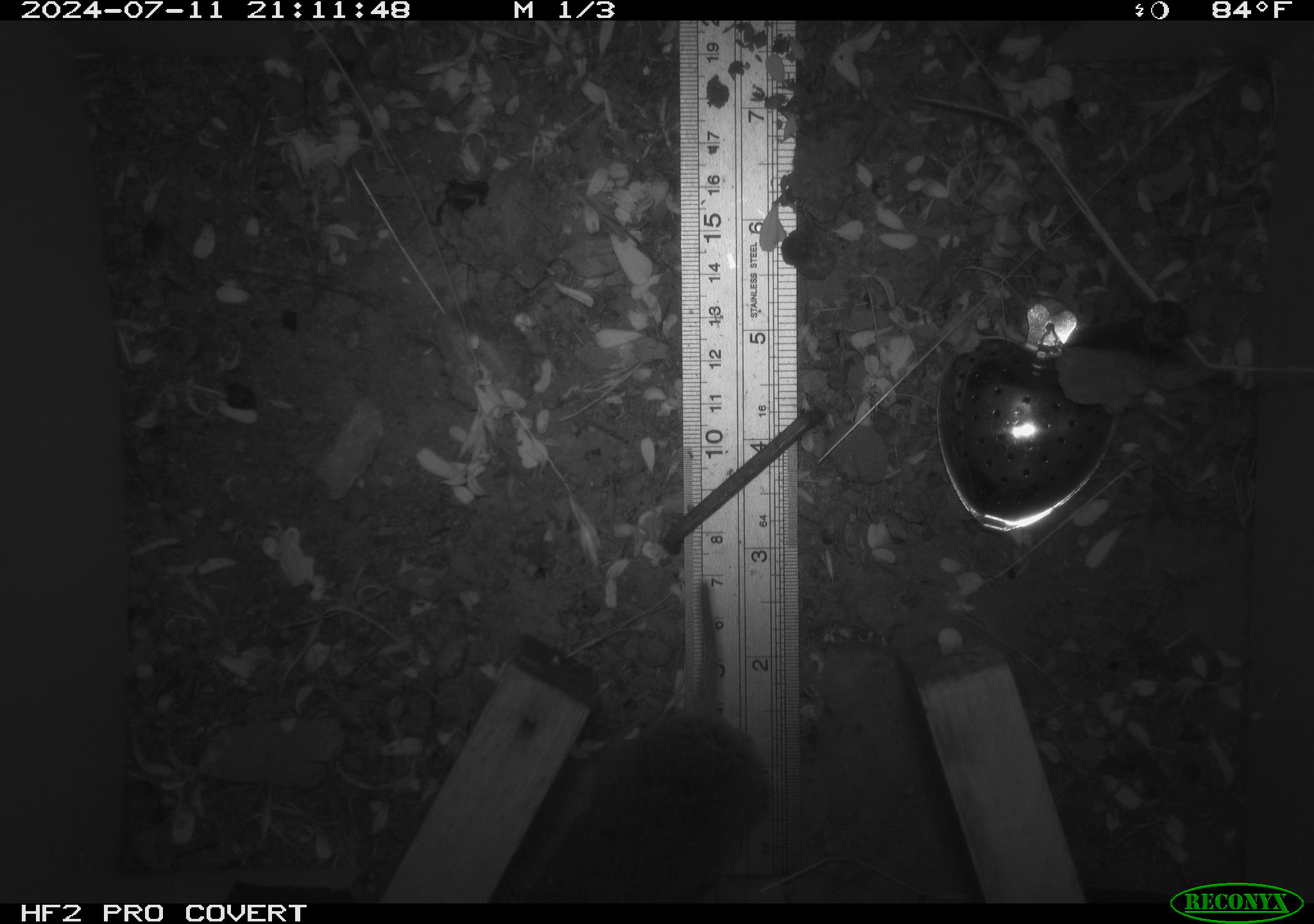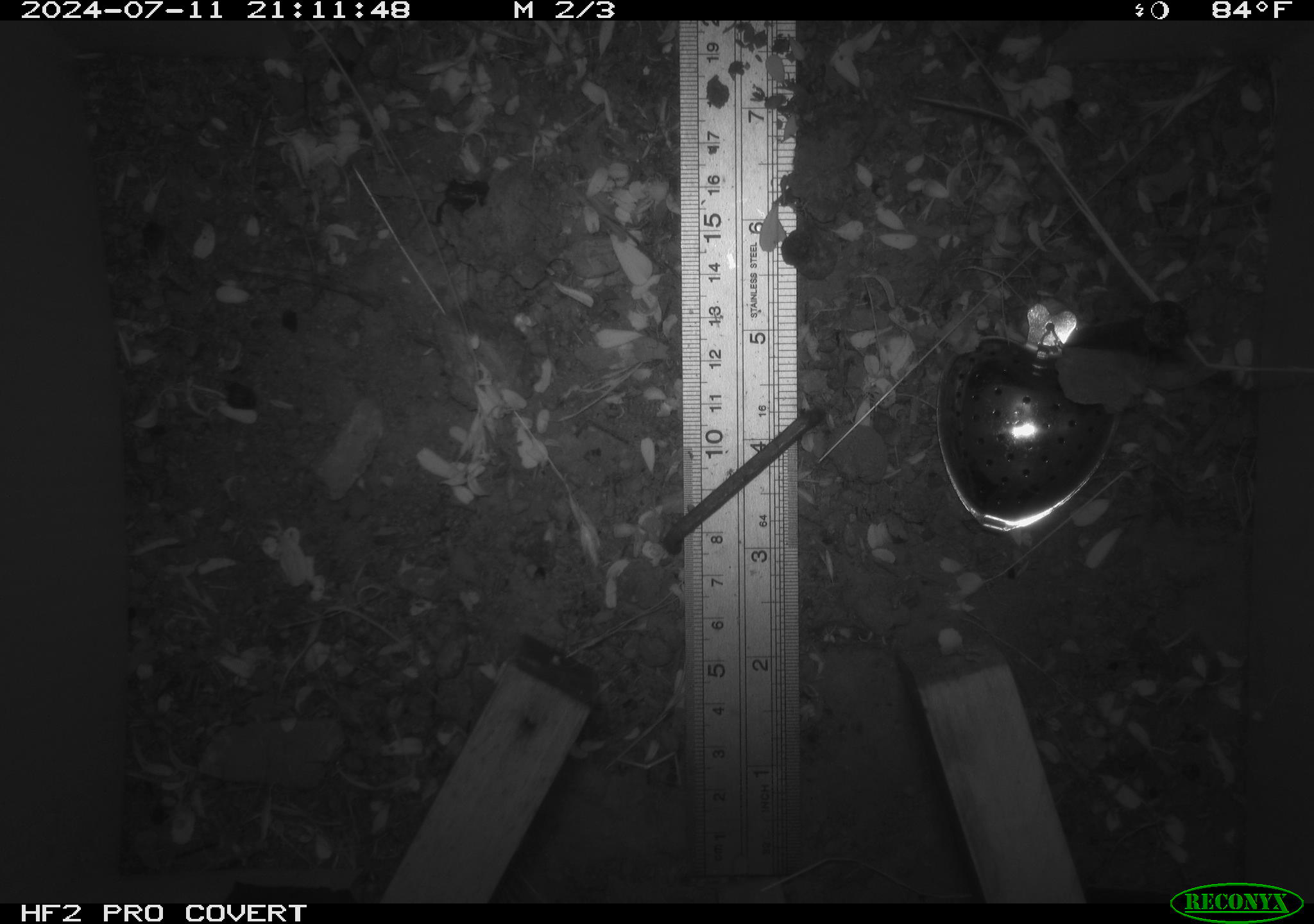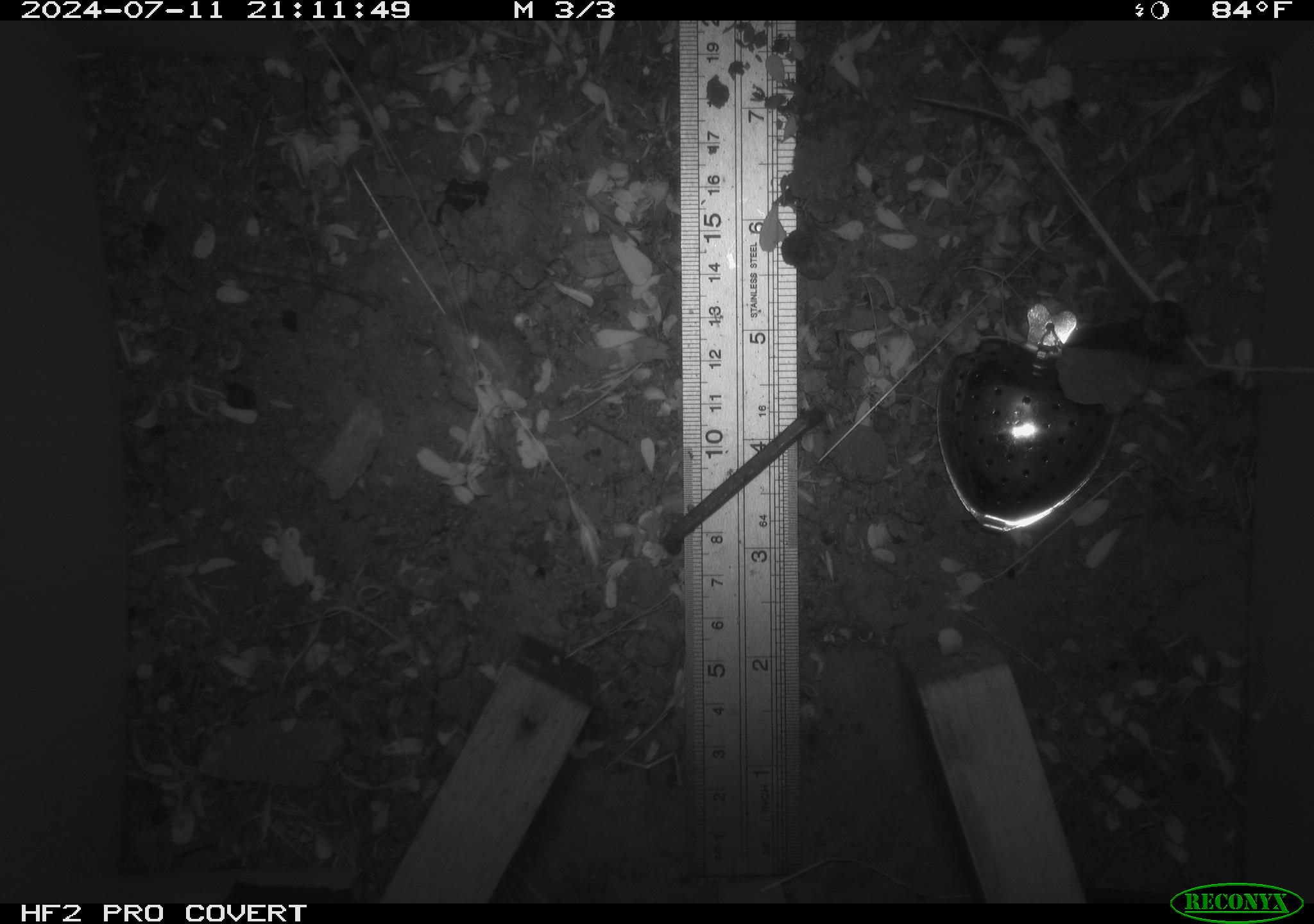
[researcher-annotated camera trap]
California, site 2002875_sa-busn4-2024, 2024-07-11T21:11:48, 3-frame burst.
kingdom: Animalia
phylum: Chordata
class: Mammalia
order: Rodentia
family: Cricetidae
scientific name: Arvicolinae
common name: voles, lemmings, and muskrats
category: arvicolinae subfamily